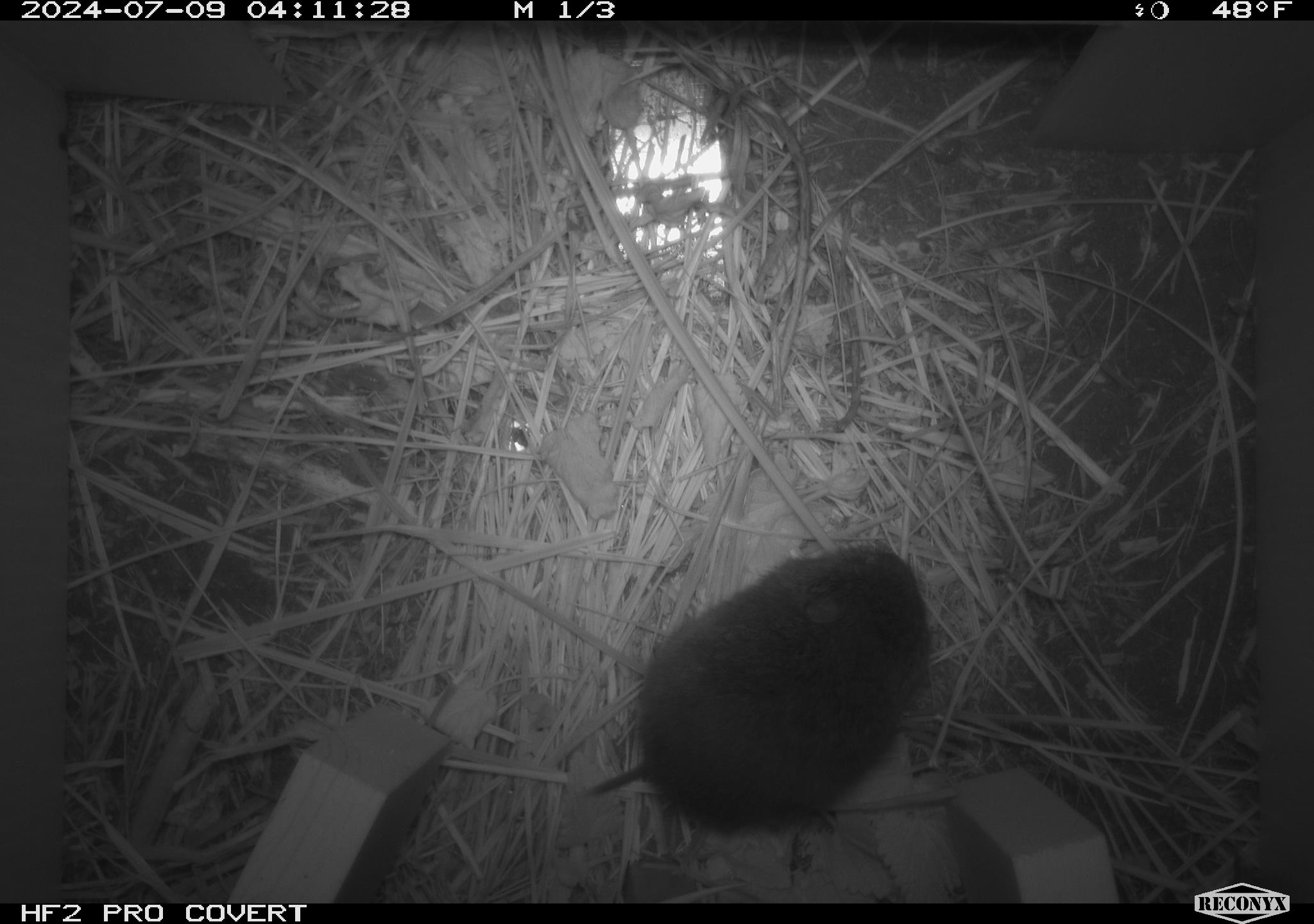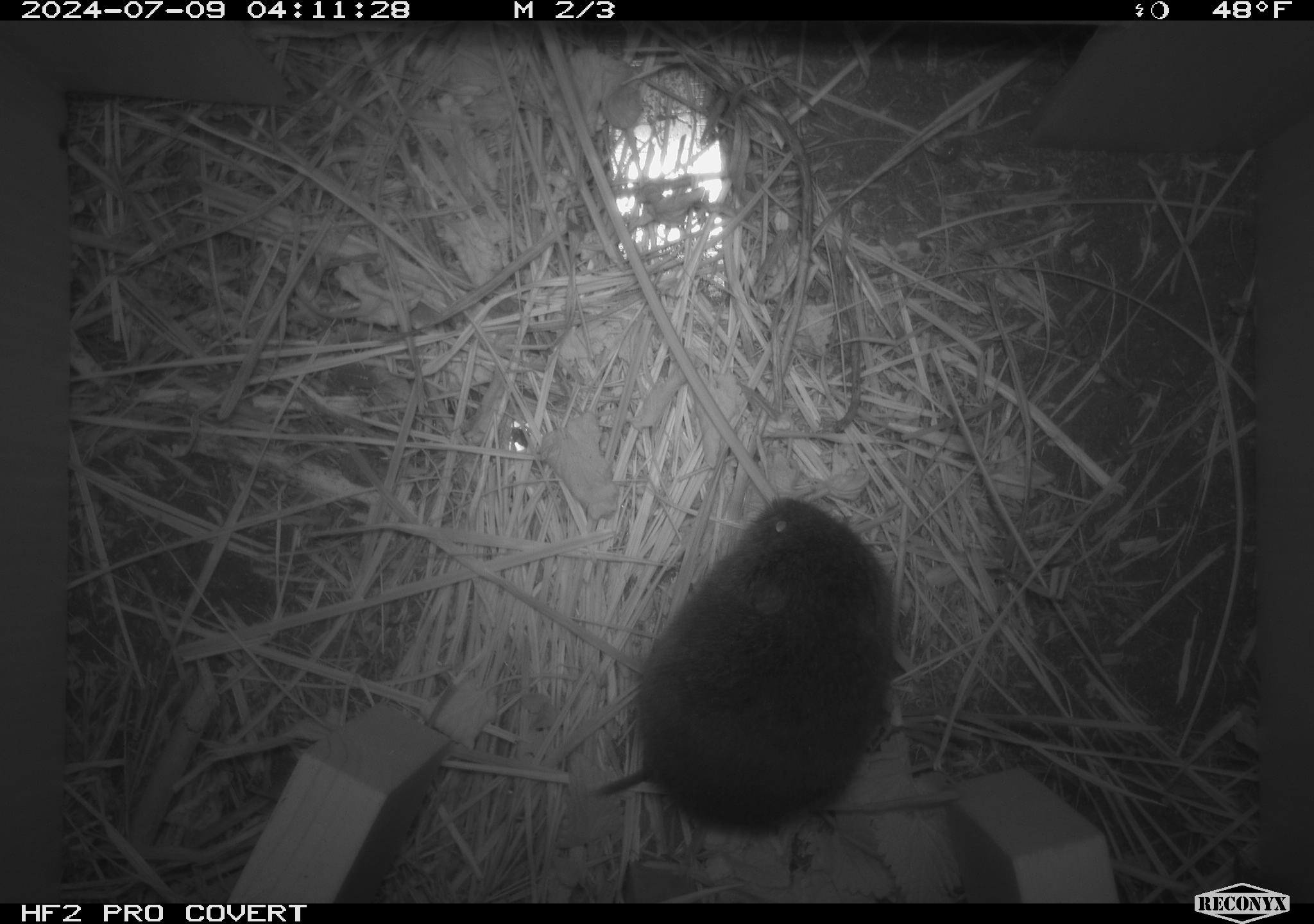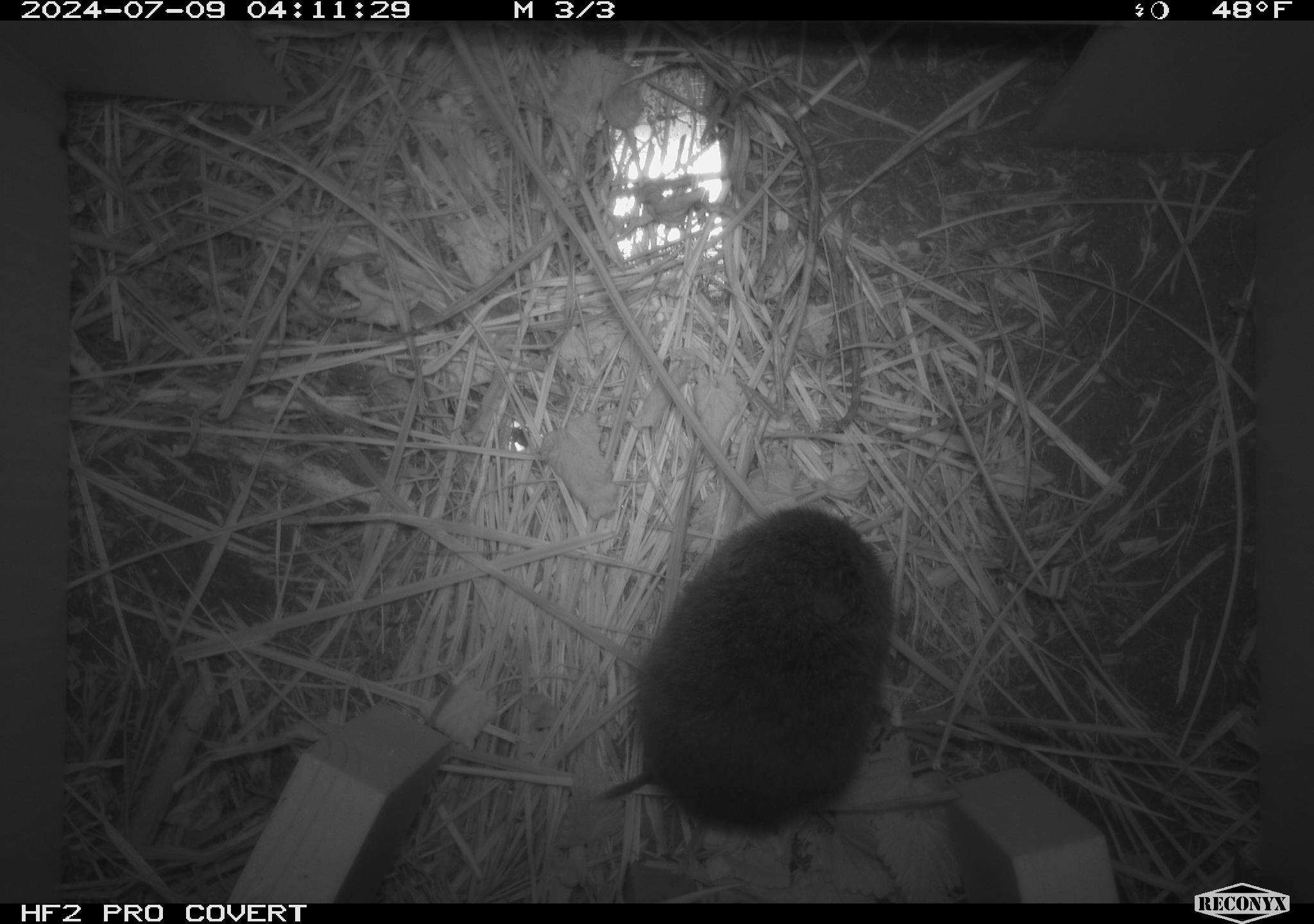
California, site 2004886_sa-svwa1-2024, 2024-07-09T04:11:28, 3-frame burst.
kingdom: Animalia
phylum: Chordata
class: Mammalia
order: Rodentia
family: Cricetidae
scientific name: Arvicolinae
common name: voles, lemmings, and muskrats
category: arvicolinae subfamily